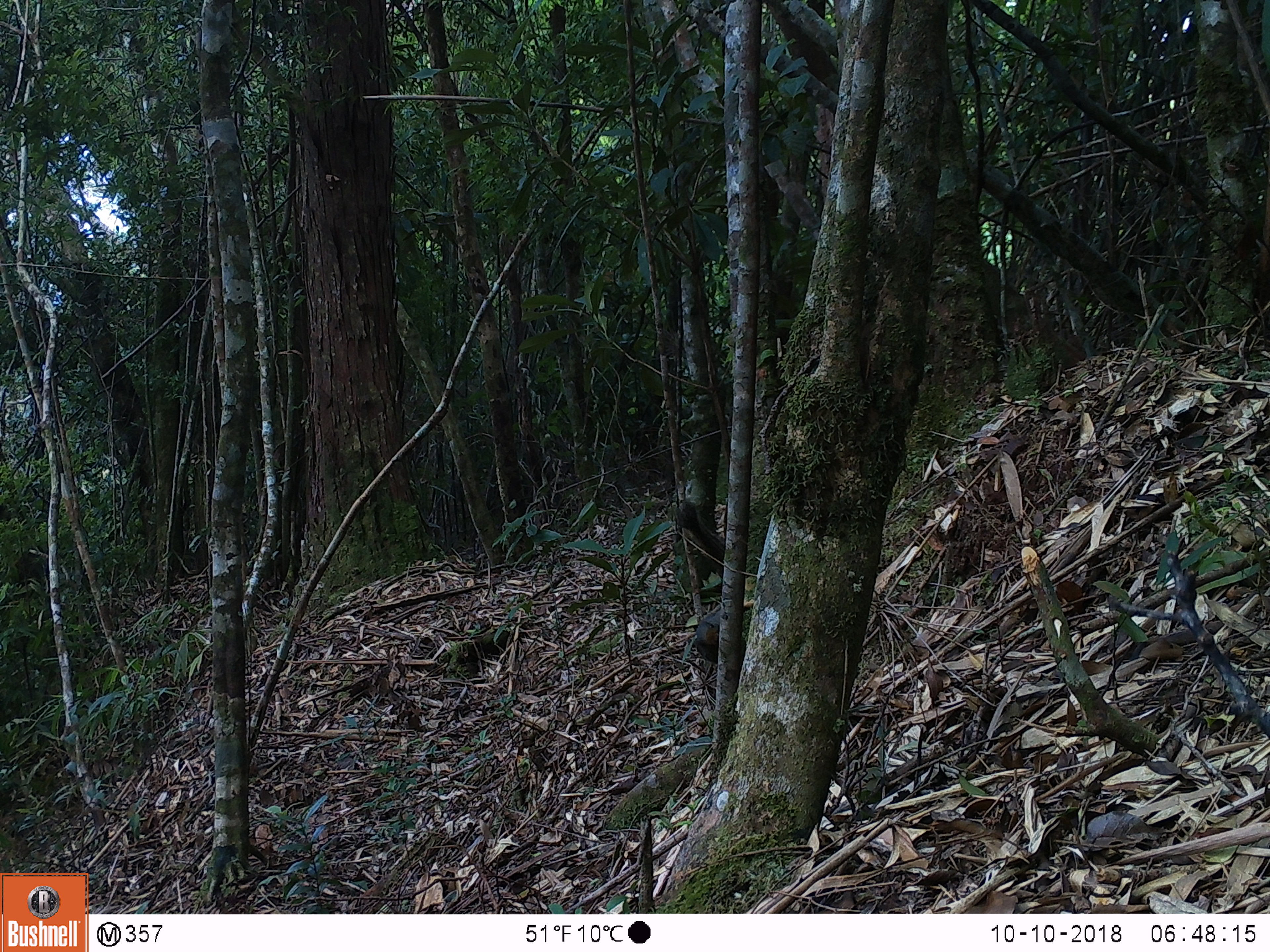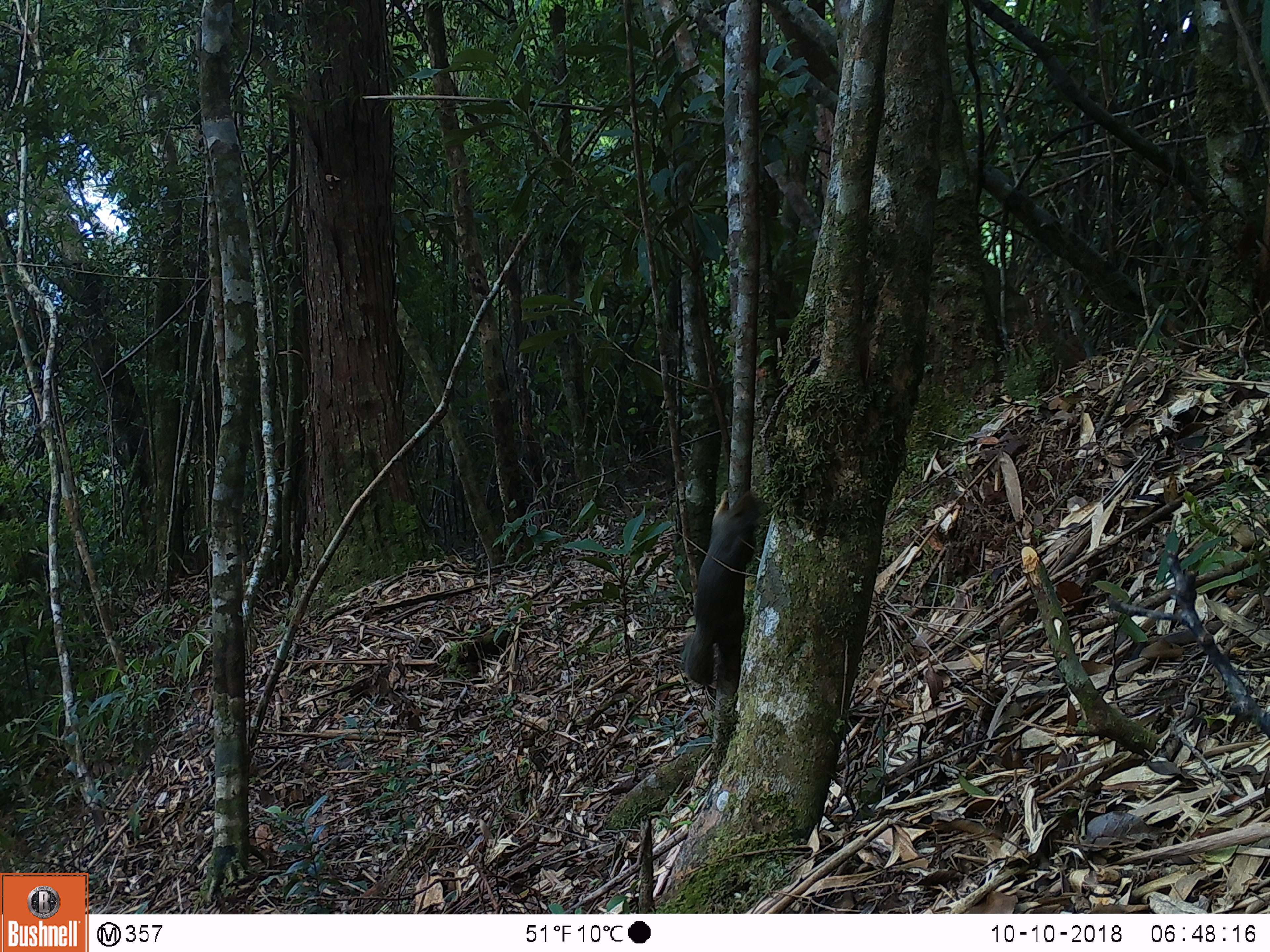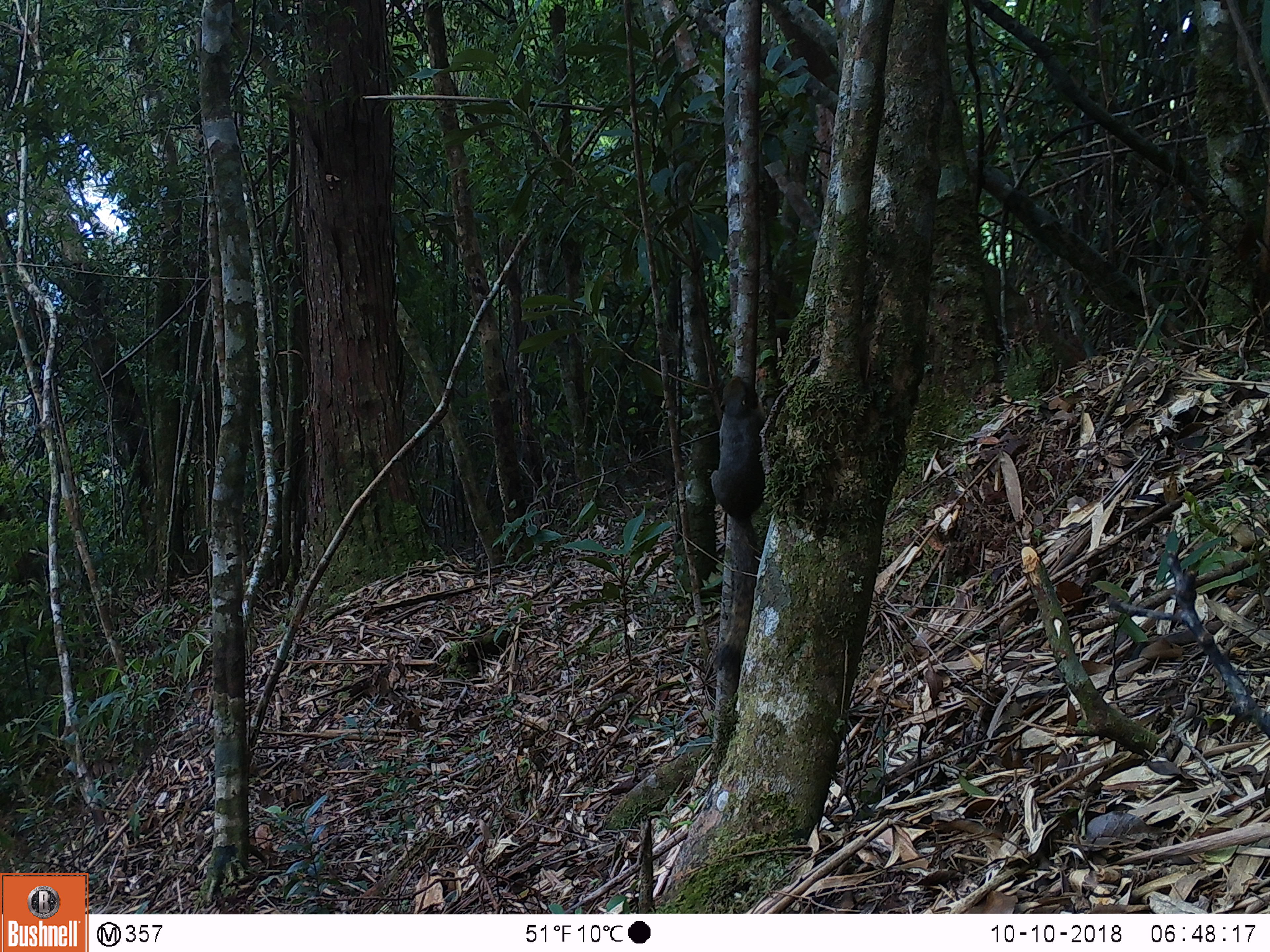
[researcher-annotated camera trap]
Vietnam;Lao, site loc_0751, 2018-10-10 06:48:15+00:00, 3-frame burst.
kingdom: Animalia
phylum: Chordata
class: Mammalia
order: Rodentia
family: Sciuridae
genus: Callosciurus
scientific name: Callosciurus erythraeus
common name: pallas's squirrel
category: pallass squirrel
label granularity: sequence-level